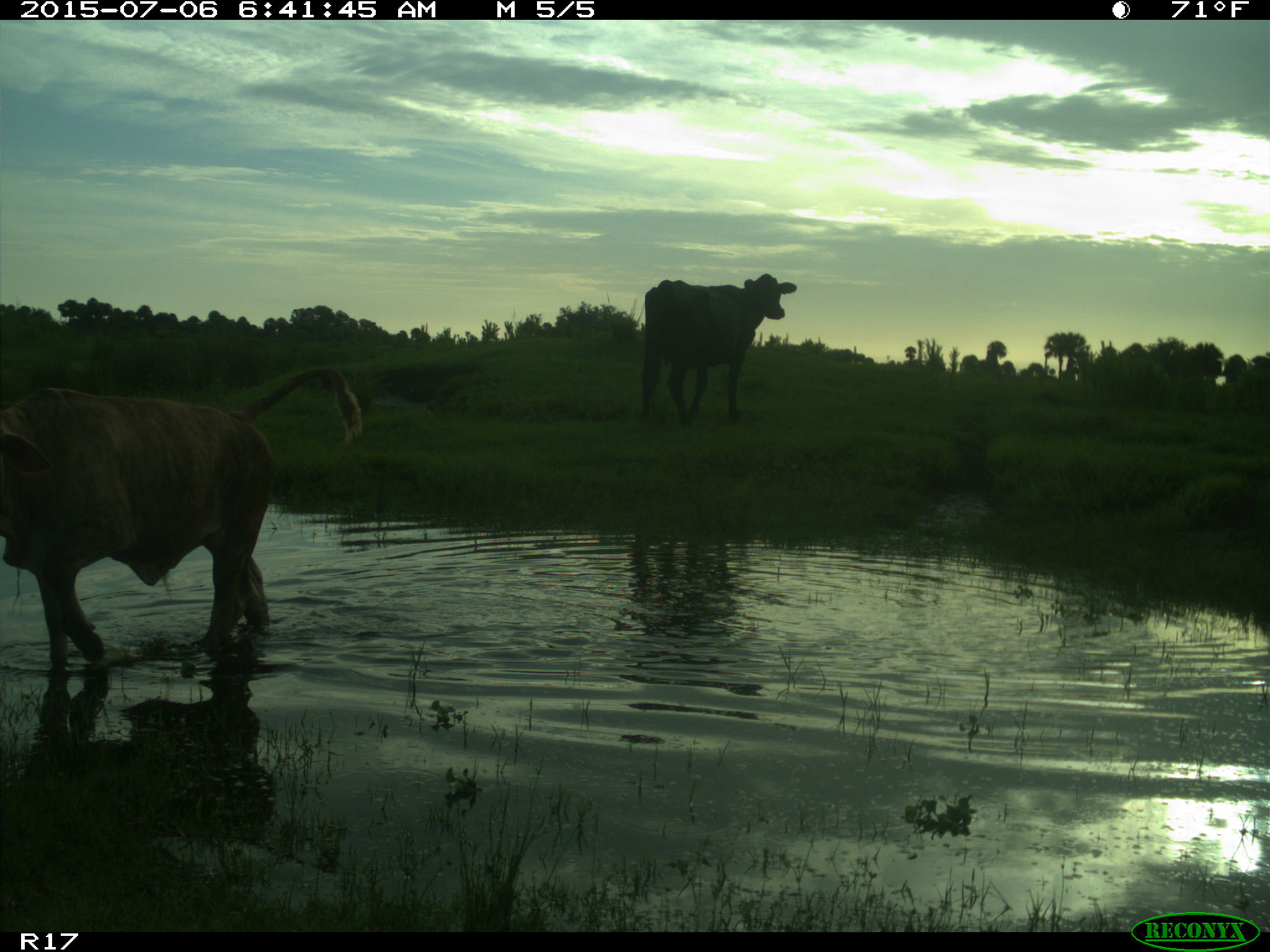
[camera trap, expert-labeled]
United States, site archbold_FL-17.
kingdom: Animalia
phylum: Chordata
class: Mammalia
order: Artiodactyla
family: Bovidae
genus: Bos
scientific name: Bos taurus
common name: domestic cow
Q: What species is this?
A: Bos taurus (domestic cow).